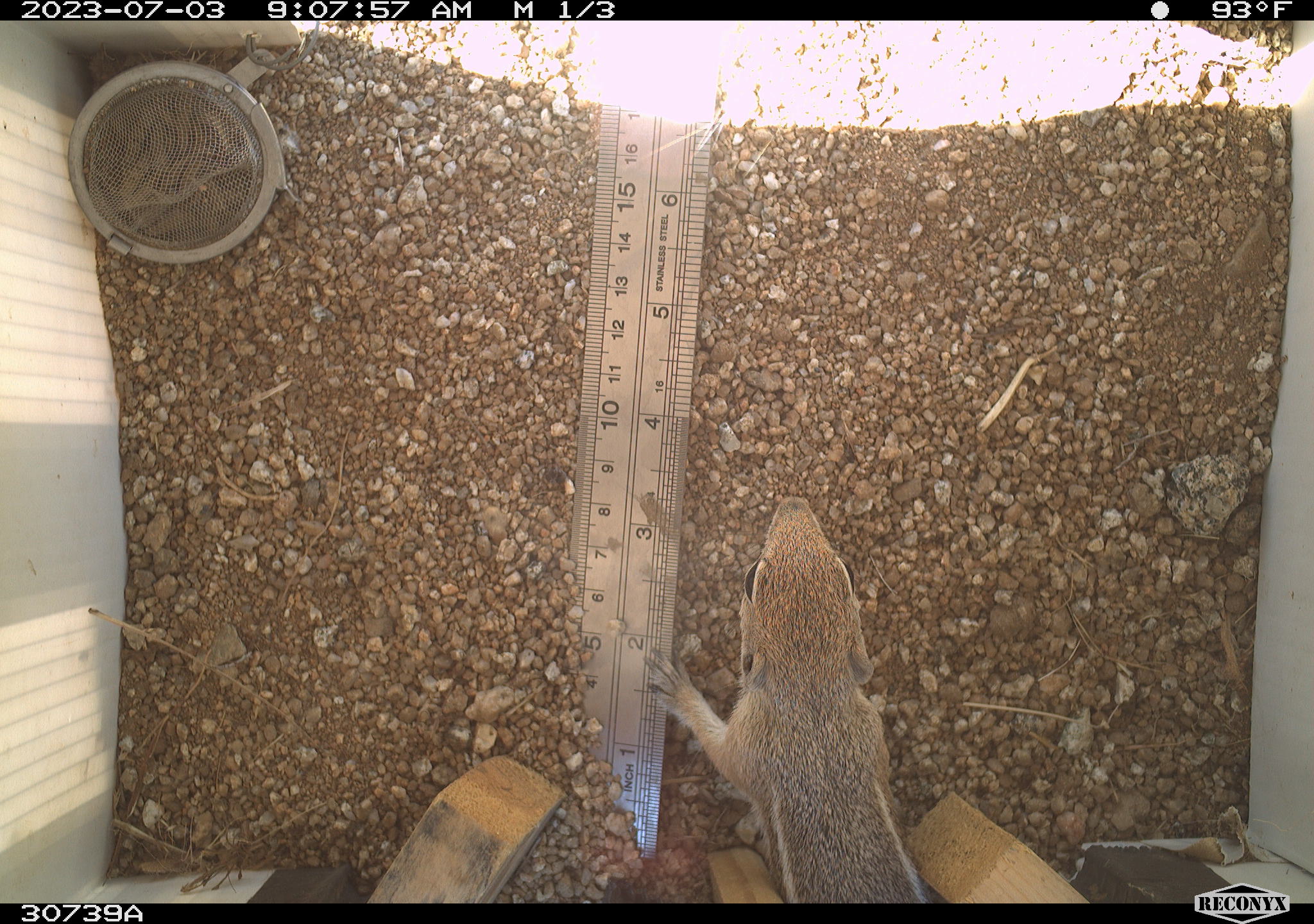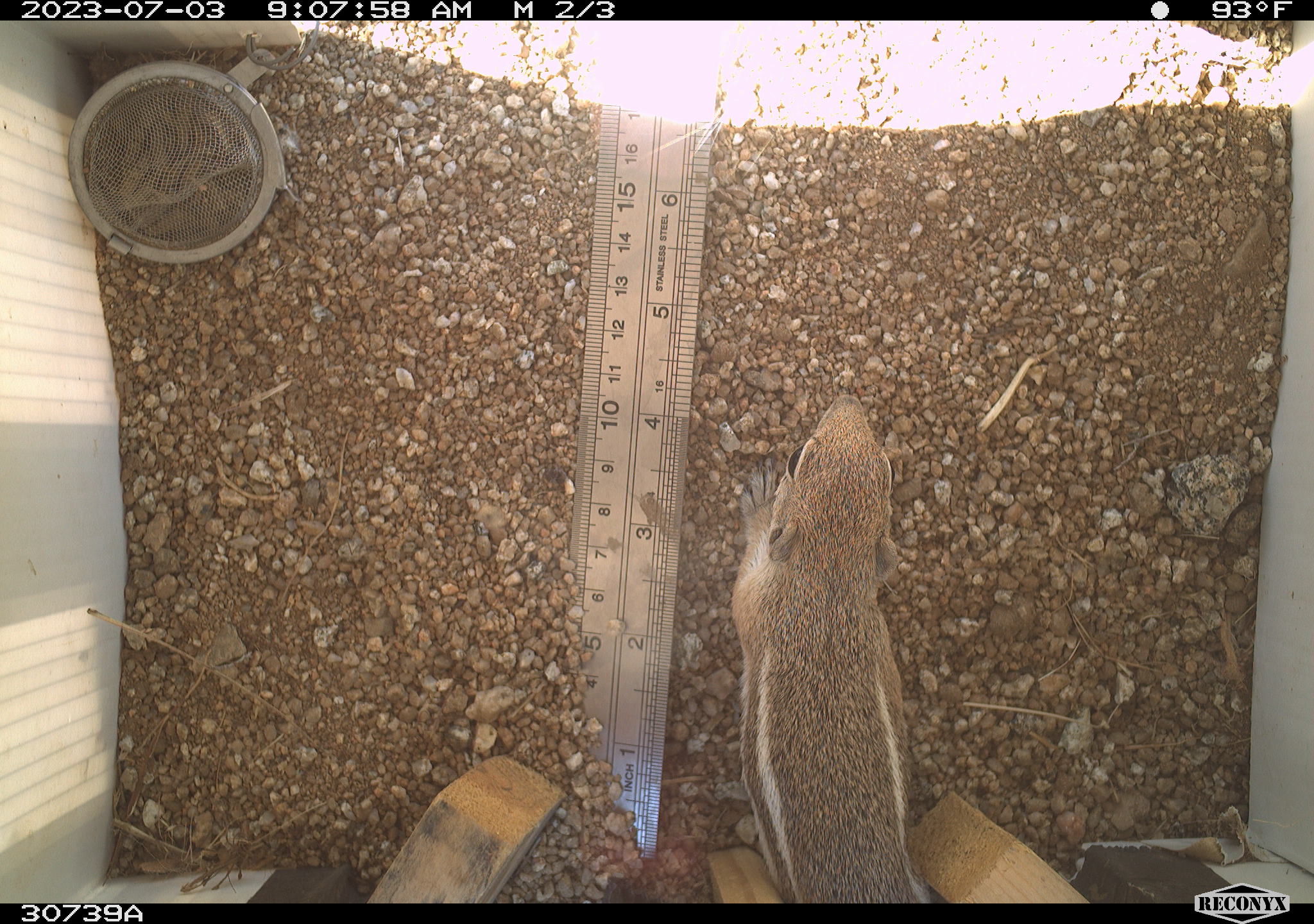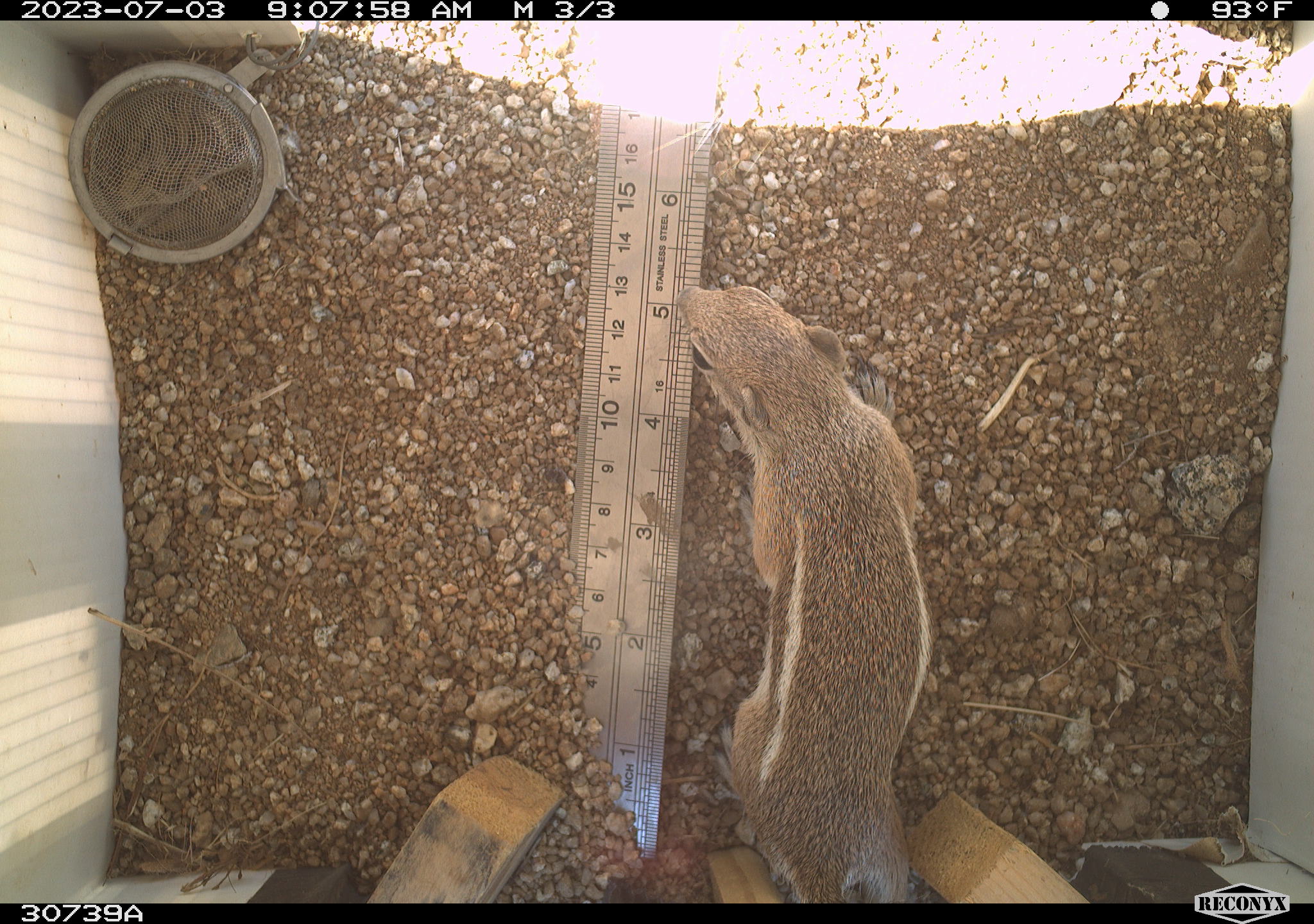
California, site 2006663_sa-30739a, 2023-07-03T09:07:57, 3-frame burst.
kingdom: Animalia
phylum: Chordata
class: Mammalia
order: Rodentia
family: Sciuridae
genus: Ammospermophilus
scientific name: Ammospermophilus leucurus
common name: white-tailed antelope squirrel